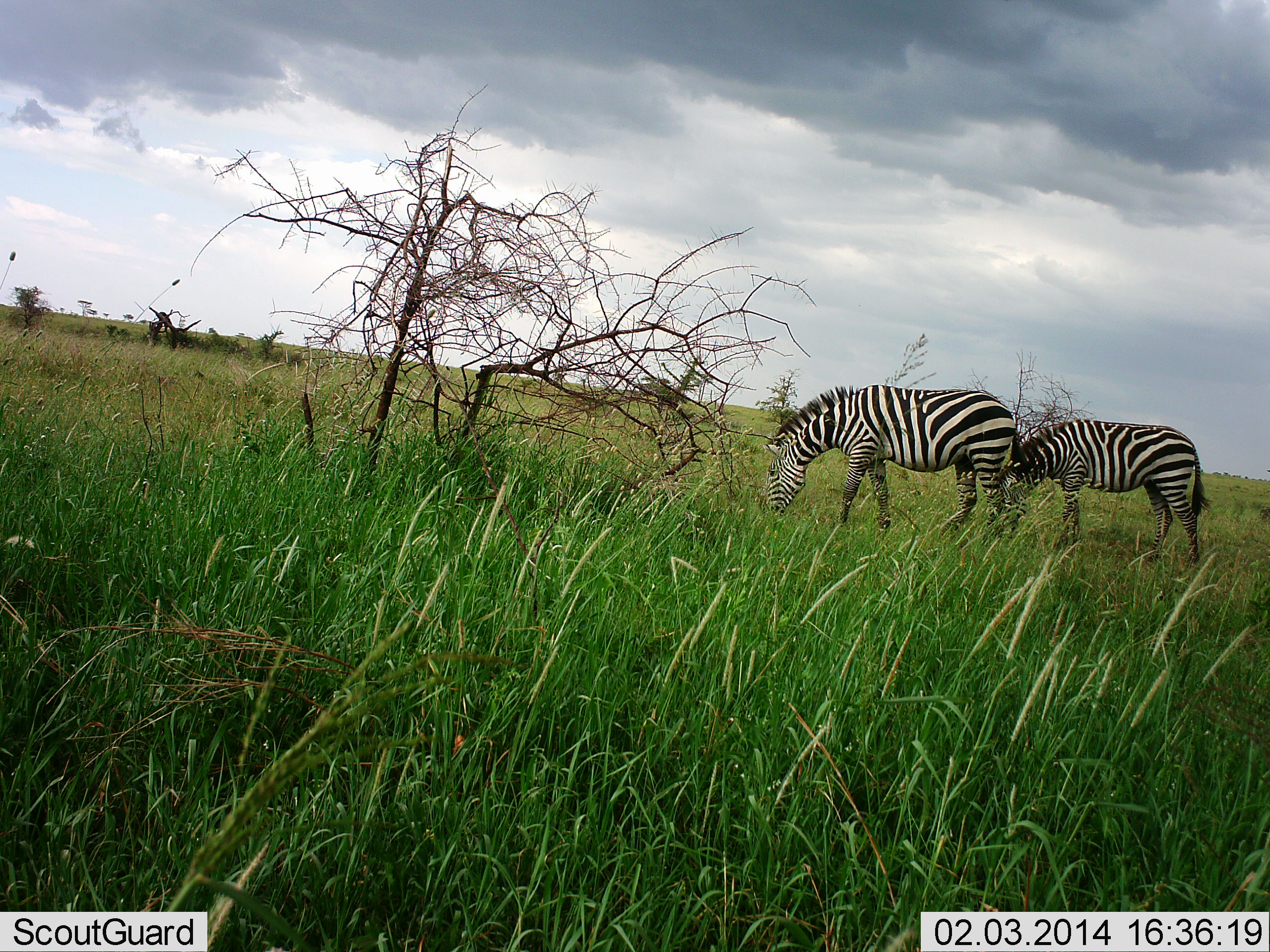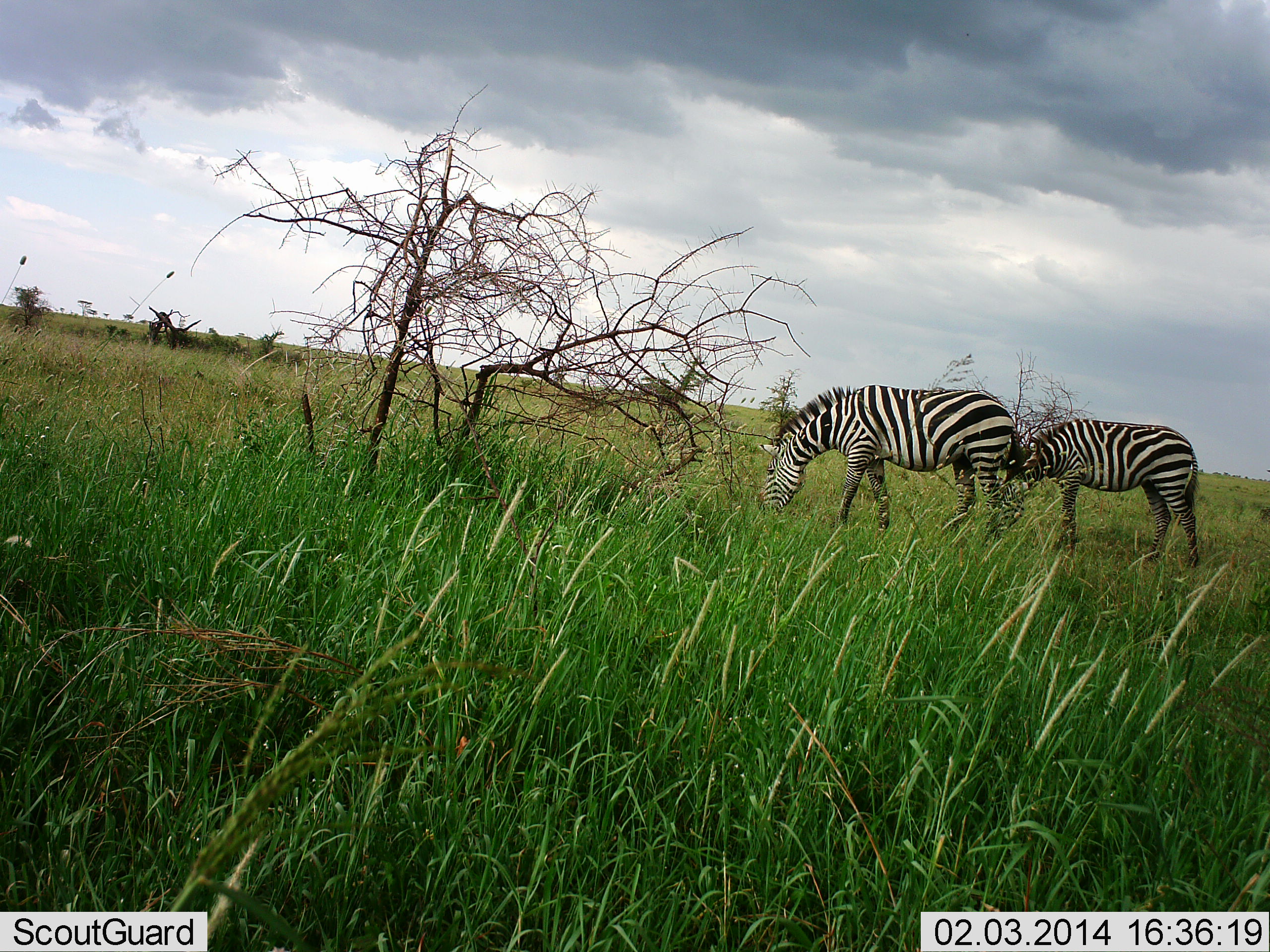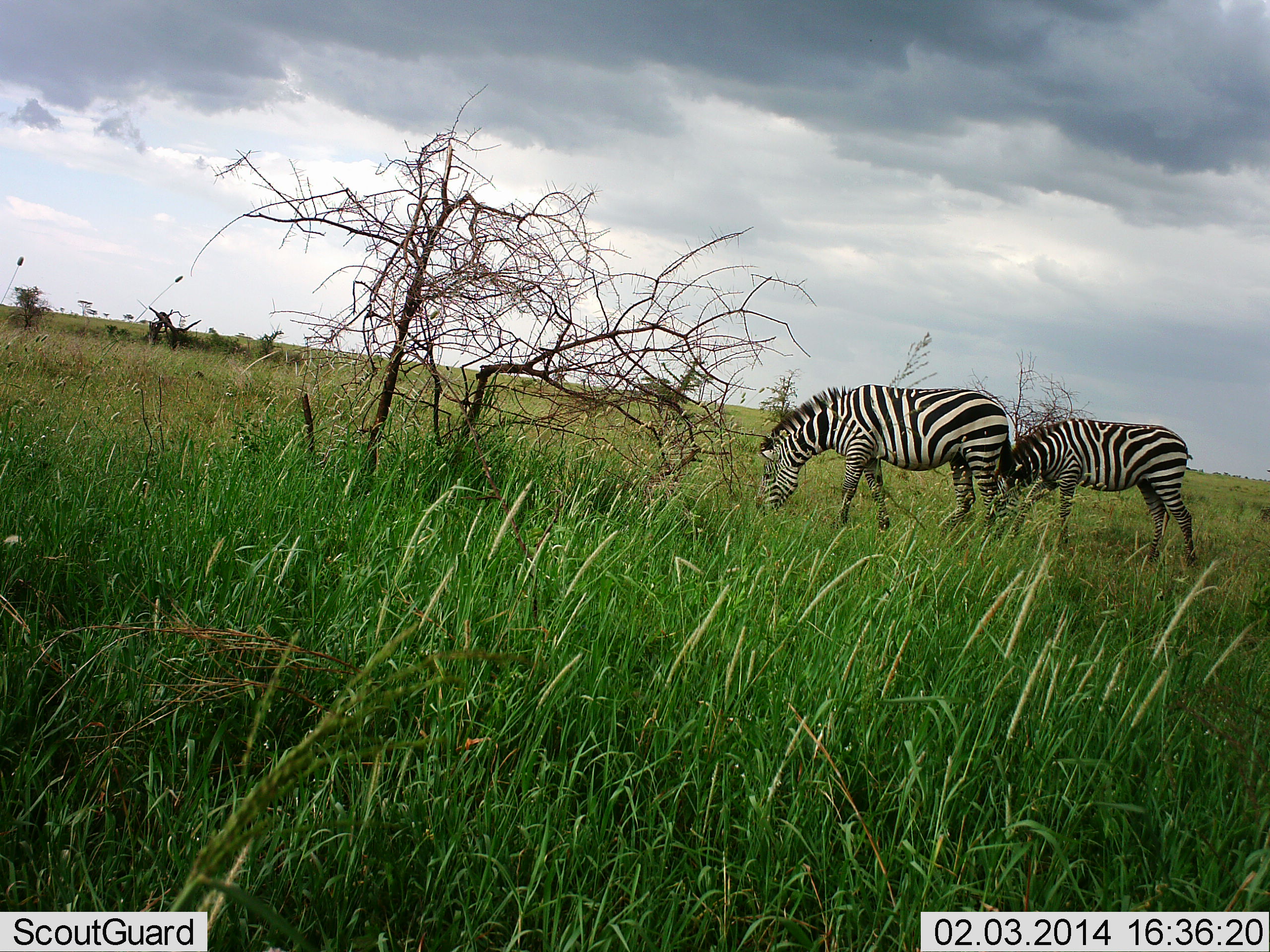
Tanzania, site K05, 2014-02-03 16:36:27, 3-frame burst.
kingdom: Animalia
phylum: Chordata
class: Mammalia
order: Perissodactyla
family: Equidae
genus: Equus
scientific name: Equus quagga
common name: plains zebra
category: zebra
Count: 2.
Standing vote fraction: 10%.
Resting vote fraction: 0%.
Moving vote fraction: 0%.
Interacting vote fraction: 10%.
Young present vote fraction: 0%.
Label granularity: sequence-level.